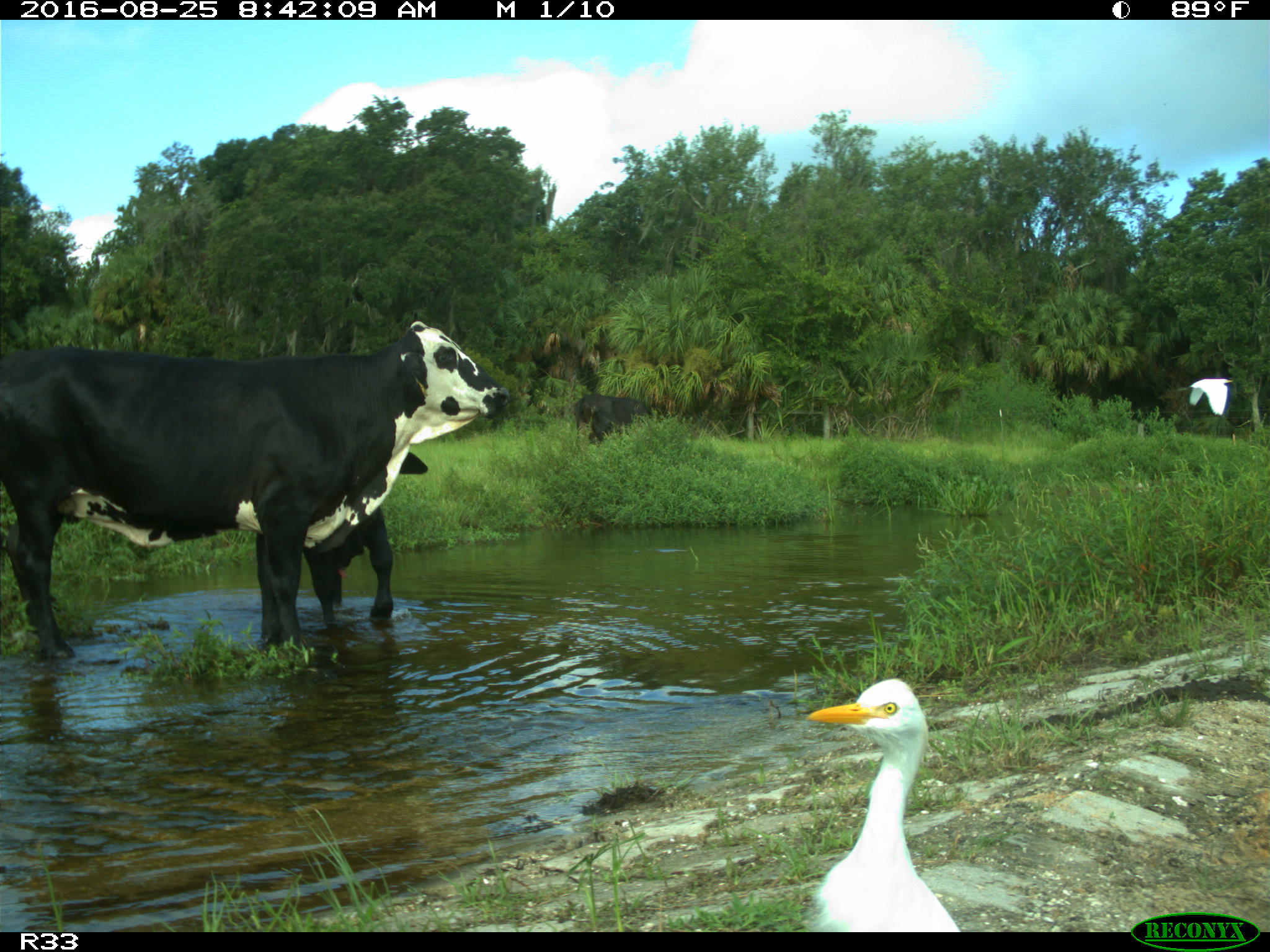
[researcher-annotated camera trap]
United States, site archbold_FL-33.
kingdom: Animalia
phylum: Chordata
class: Mammalia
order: Artiodactyla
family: Bovidae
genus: Bos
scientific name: Bos taurus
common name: domestic cow